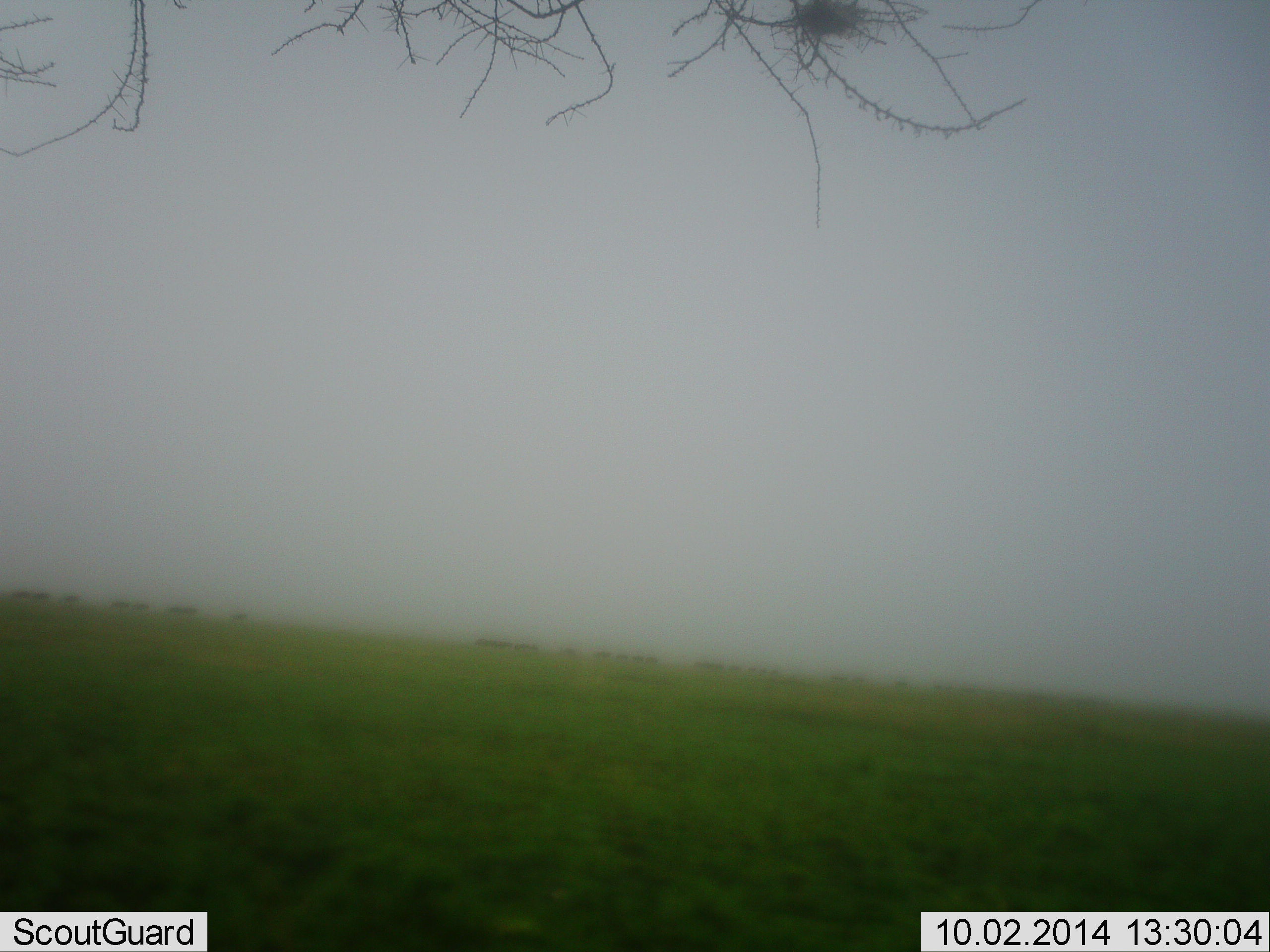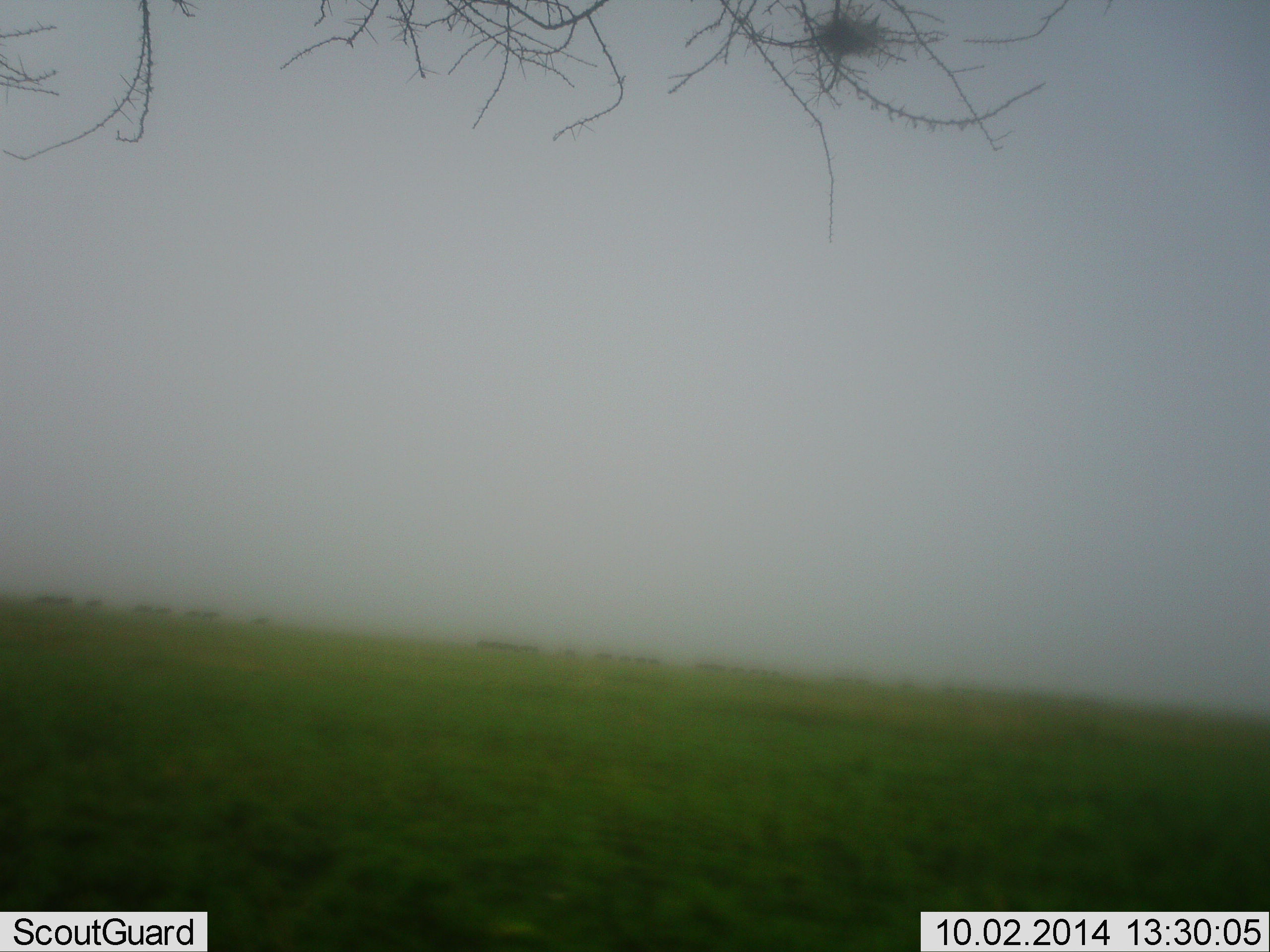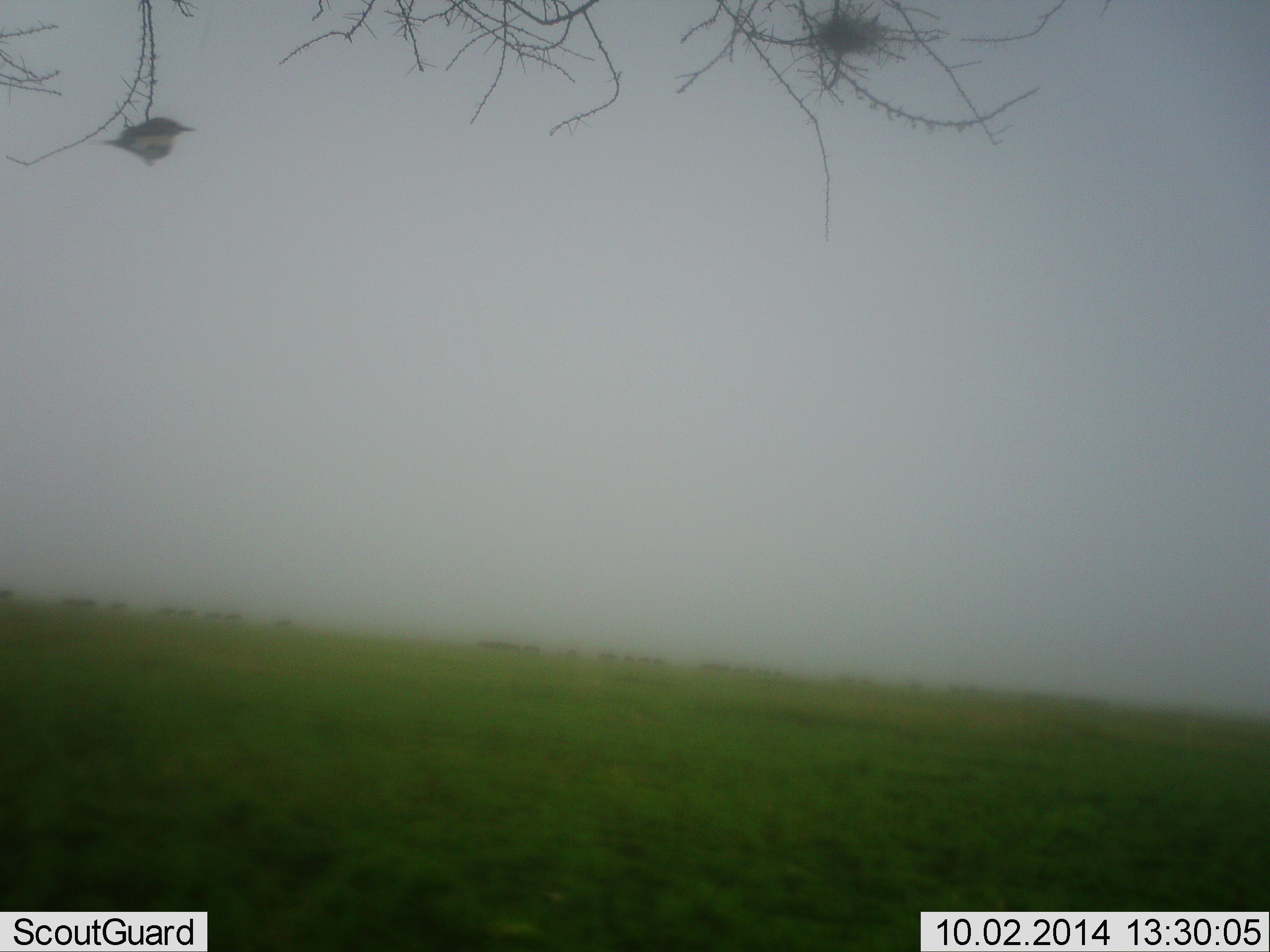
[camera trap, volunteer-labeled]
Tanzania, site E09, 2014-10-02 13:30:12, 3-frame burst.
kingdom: Animalia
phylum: Chordata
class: Aves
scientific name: Aves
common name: bird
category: otherbird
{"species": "otherbird (bird) (Aves)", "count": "1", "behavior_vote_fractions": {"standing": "0%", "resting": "0%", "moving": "100%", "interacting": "0%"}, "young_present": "0%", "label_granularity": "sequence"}